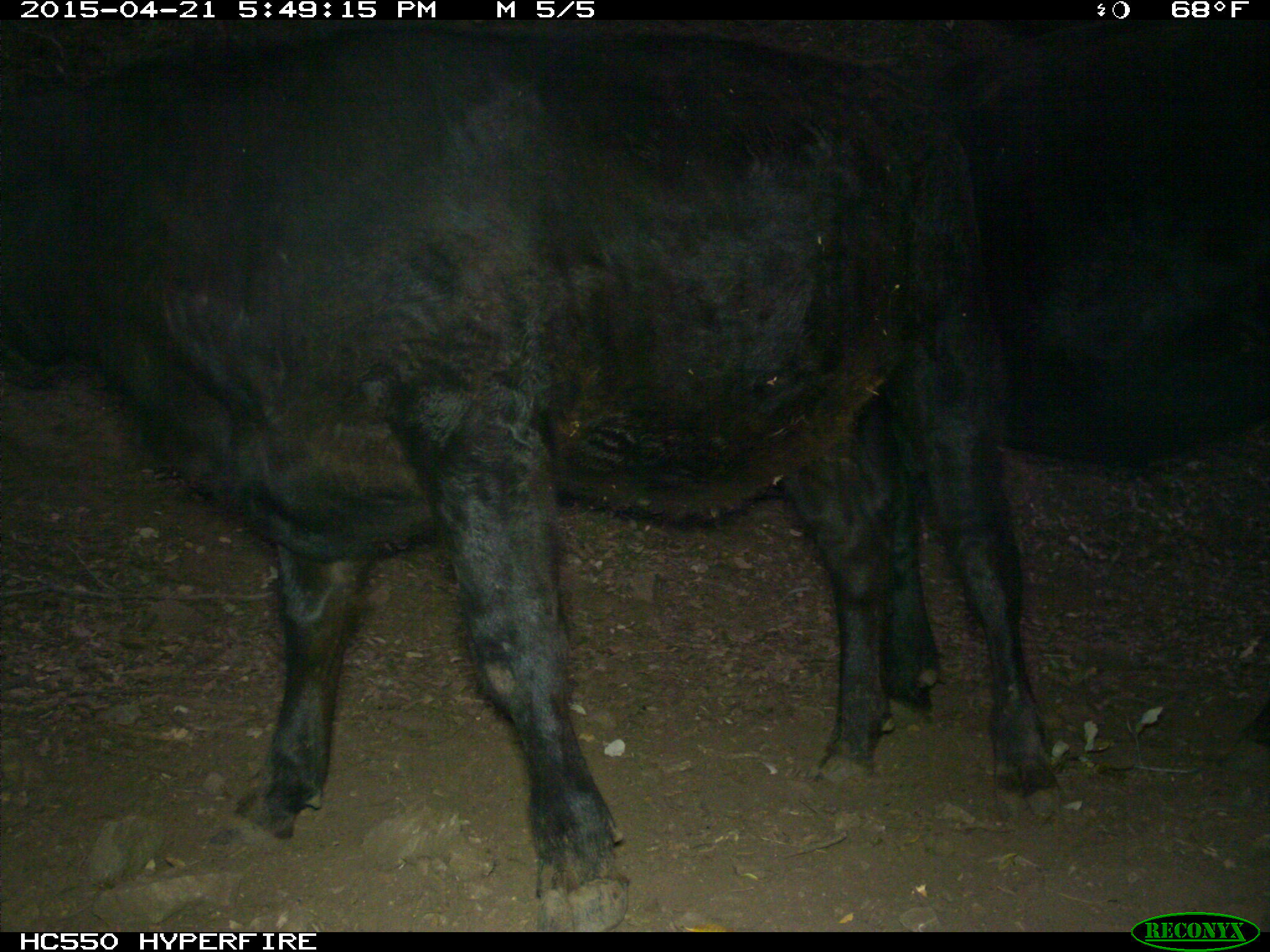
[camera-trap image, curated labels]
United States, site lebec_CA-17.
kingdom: Animalia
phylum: Chordata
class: Mammalia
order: Artiodactyla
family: Bovidae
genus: Bos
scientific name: Bos taurus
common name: domestic cow